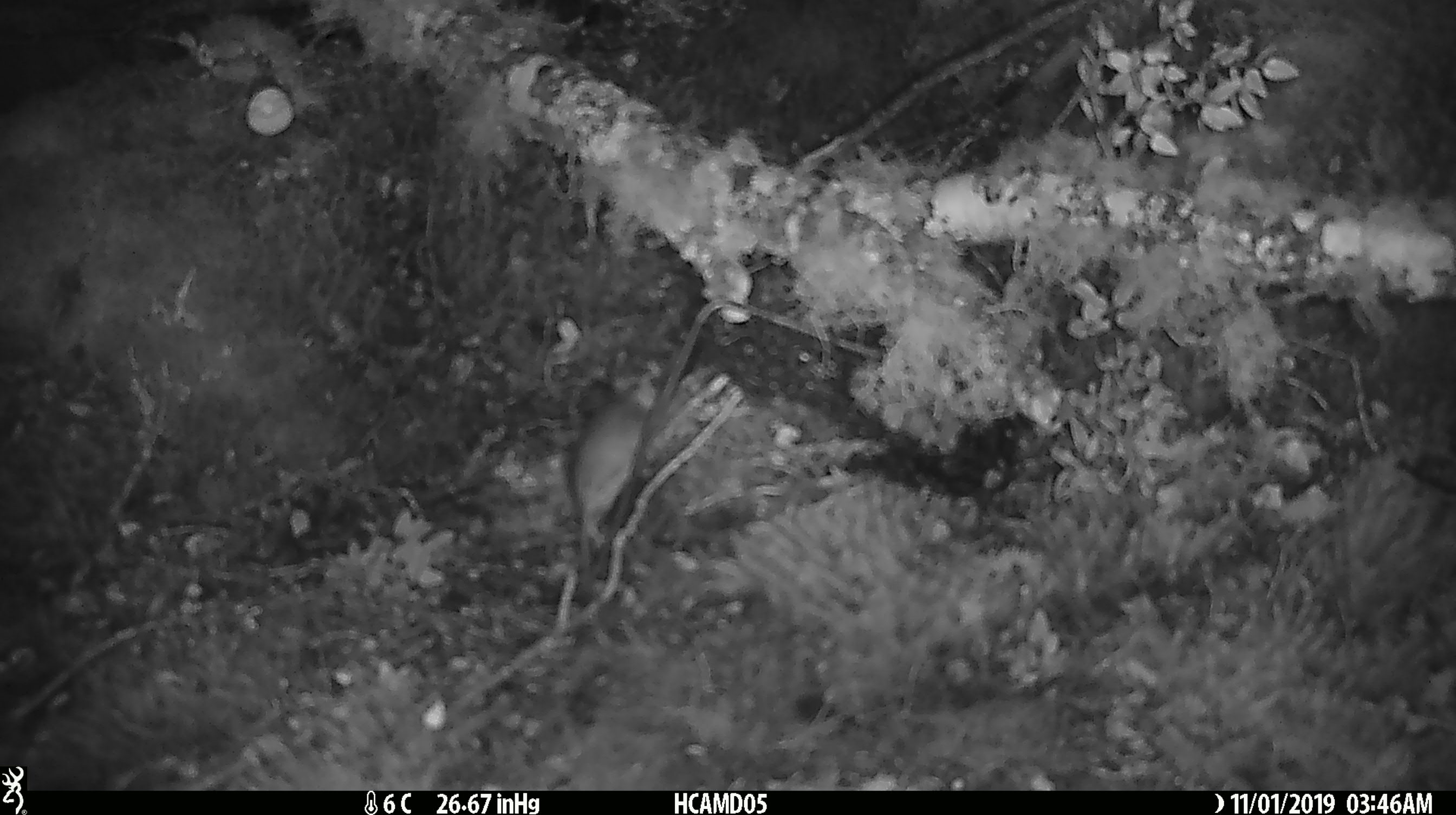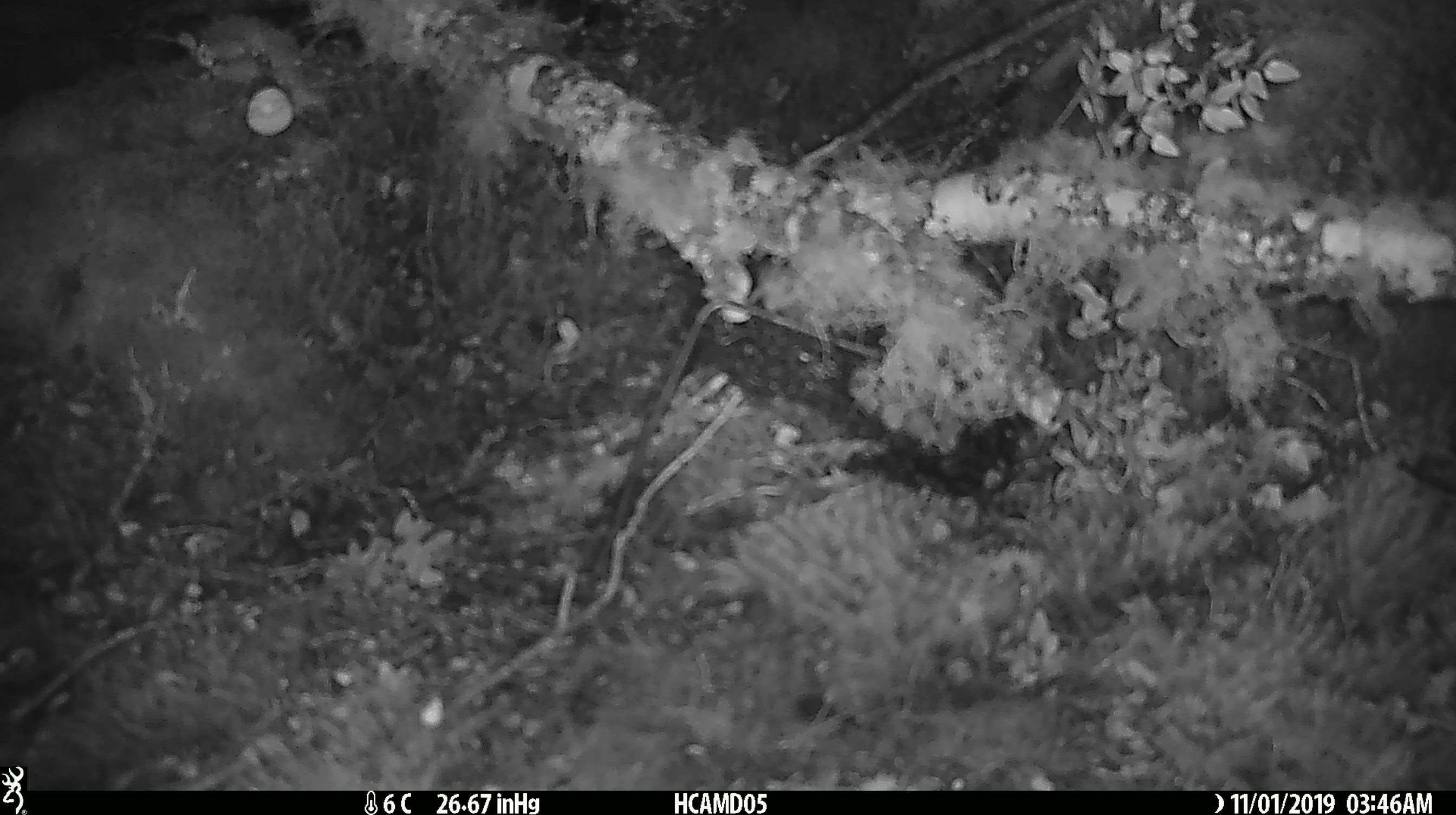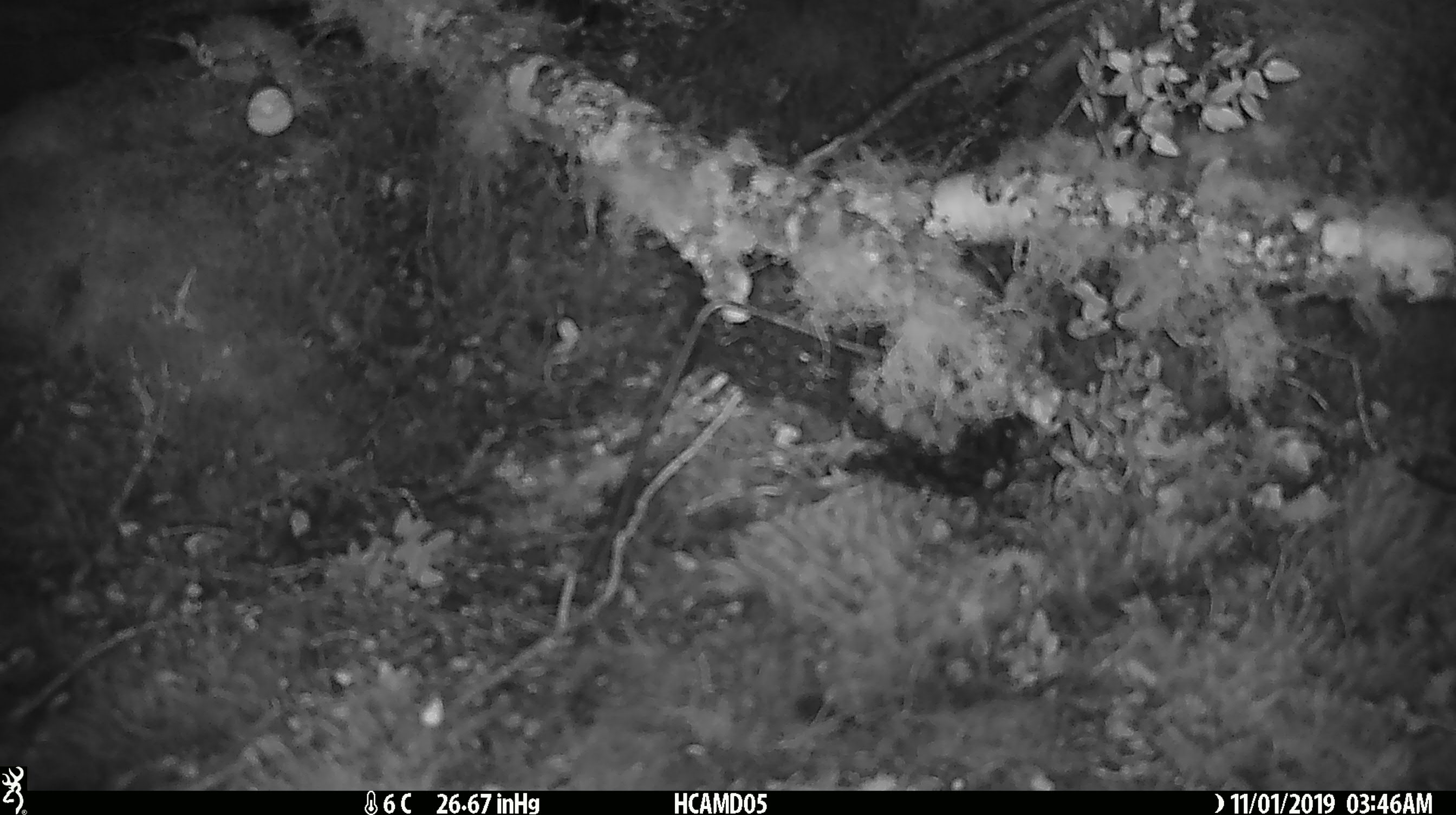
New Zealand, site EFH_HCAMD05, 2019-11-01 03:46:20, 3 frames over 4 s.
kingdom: Animalia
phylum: Chordata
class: Mammalia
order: Rodentia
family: Muridae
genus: Mus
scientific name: Mus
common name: mouse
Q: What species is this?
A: Mouse (Mus).